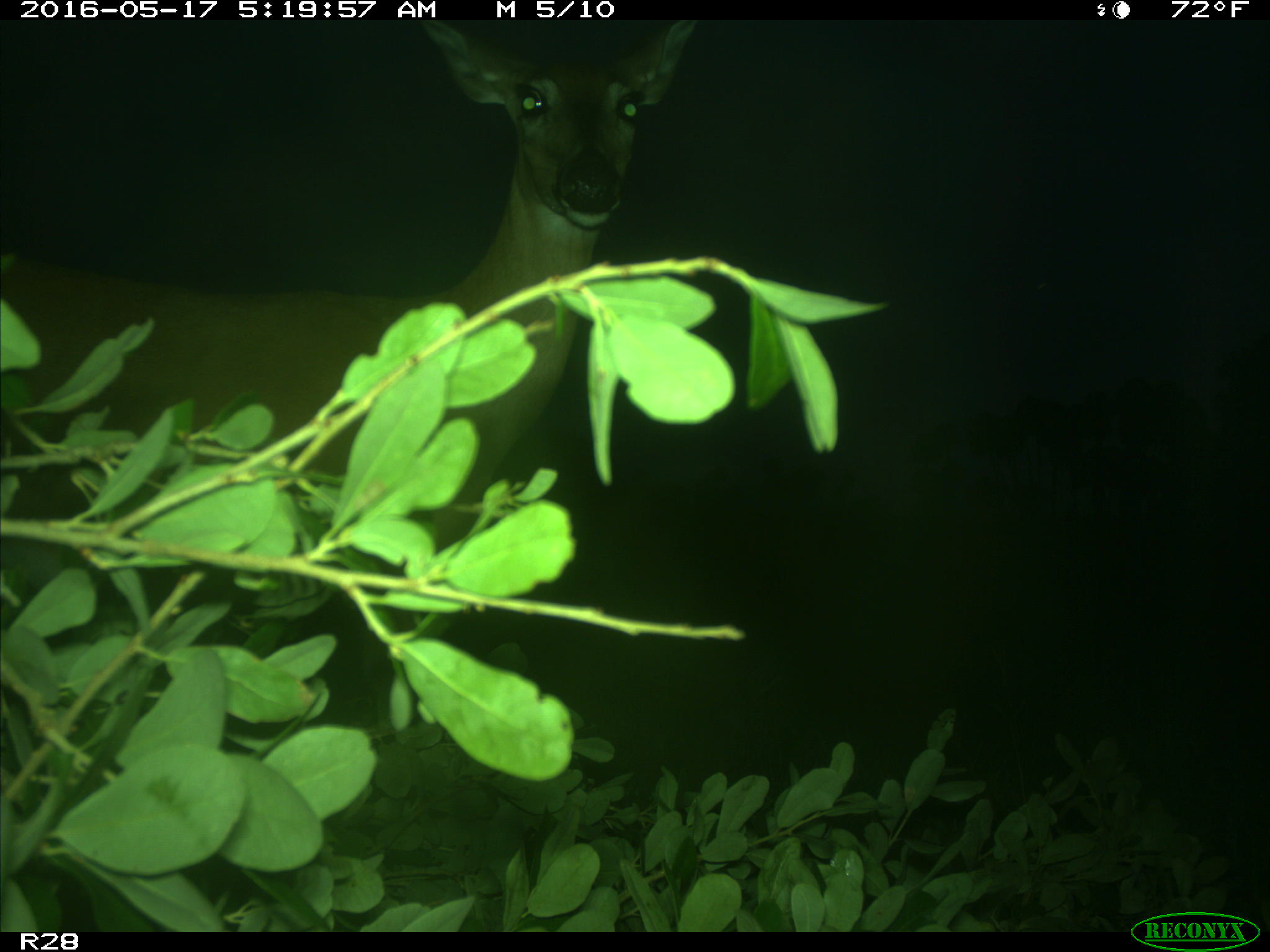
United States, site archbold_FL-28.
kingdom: Animalia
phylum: Chordata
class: Mammalia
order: Artiodactyla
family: Cervidae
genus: Odocoileus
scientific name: Odocoileus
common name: deer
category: unidentified deer